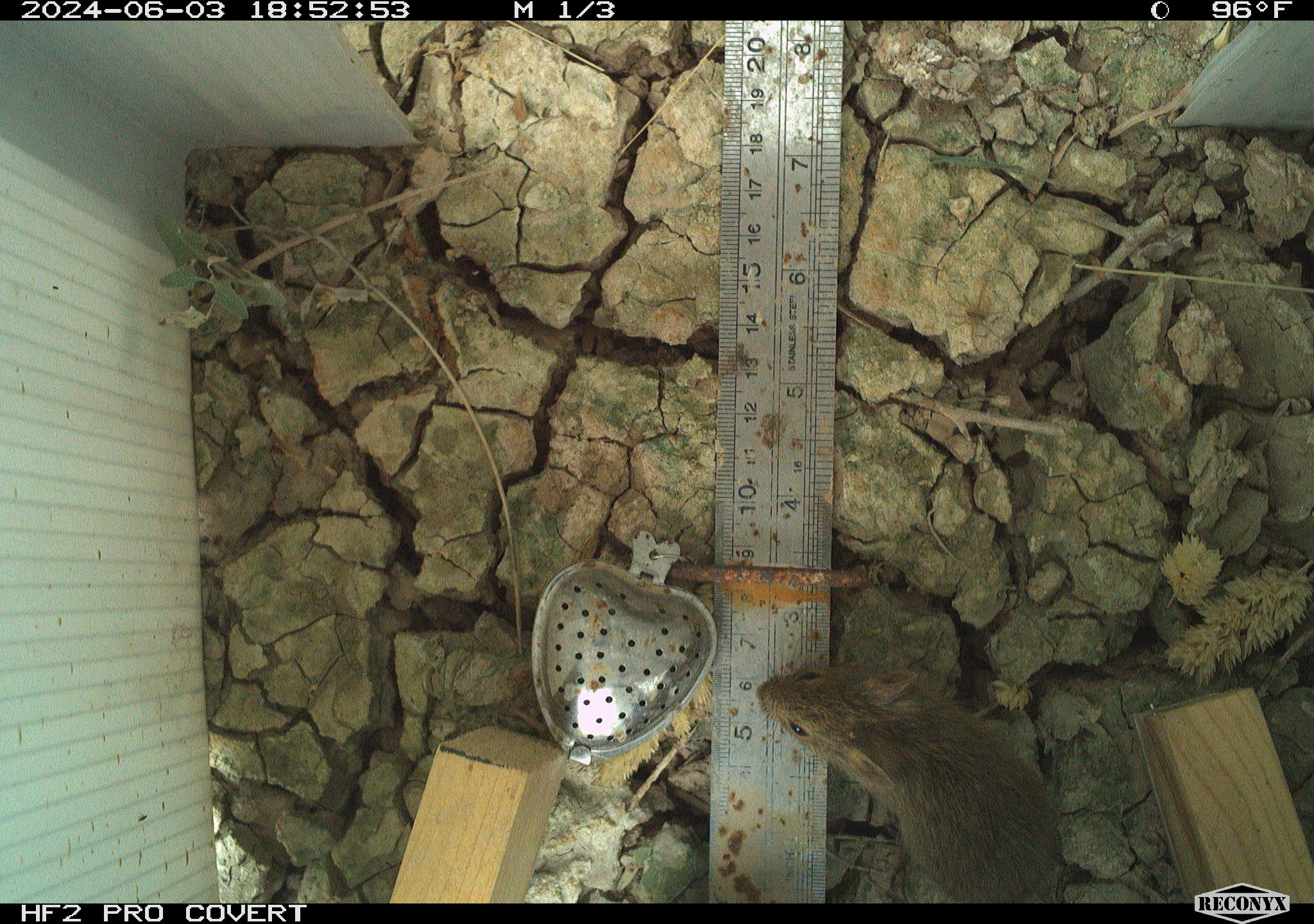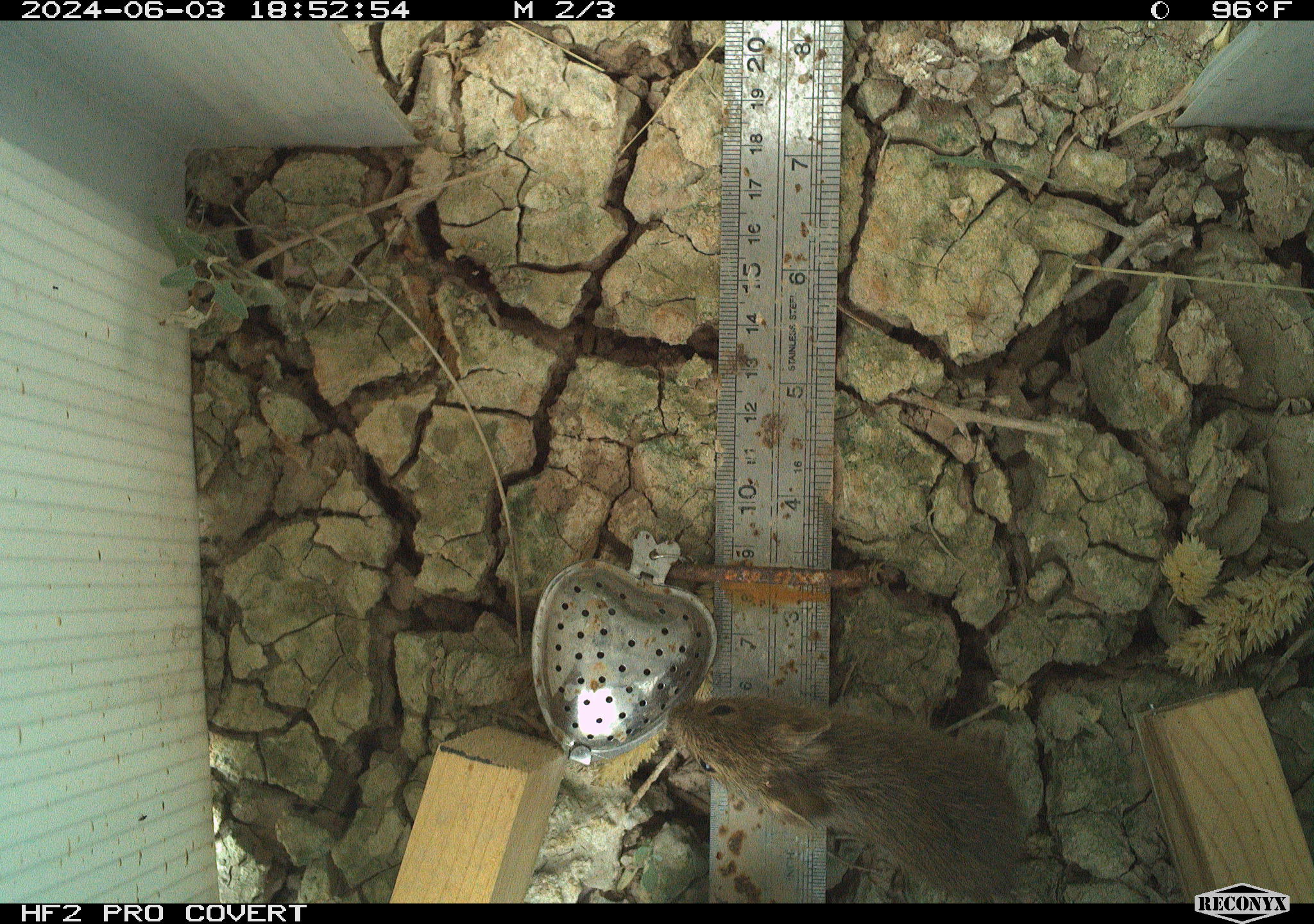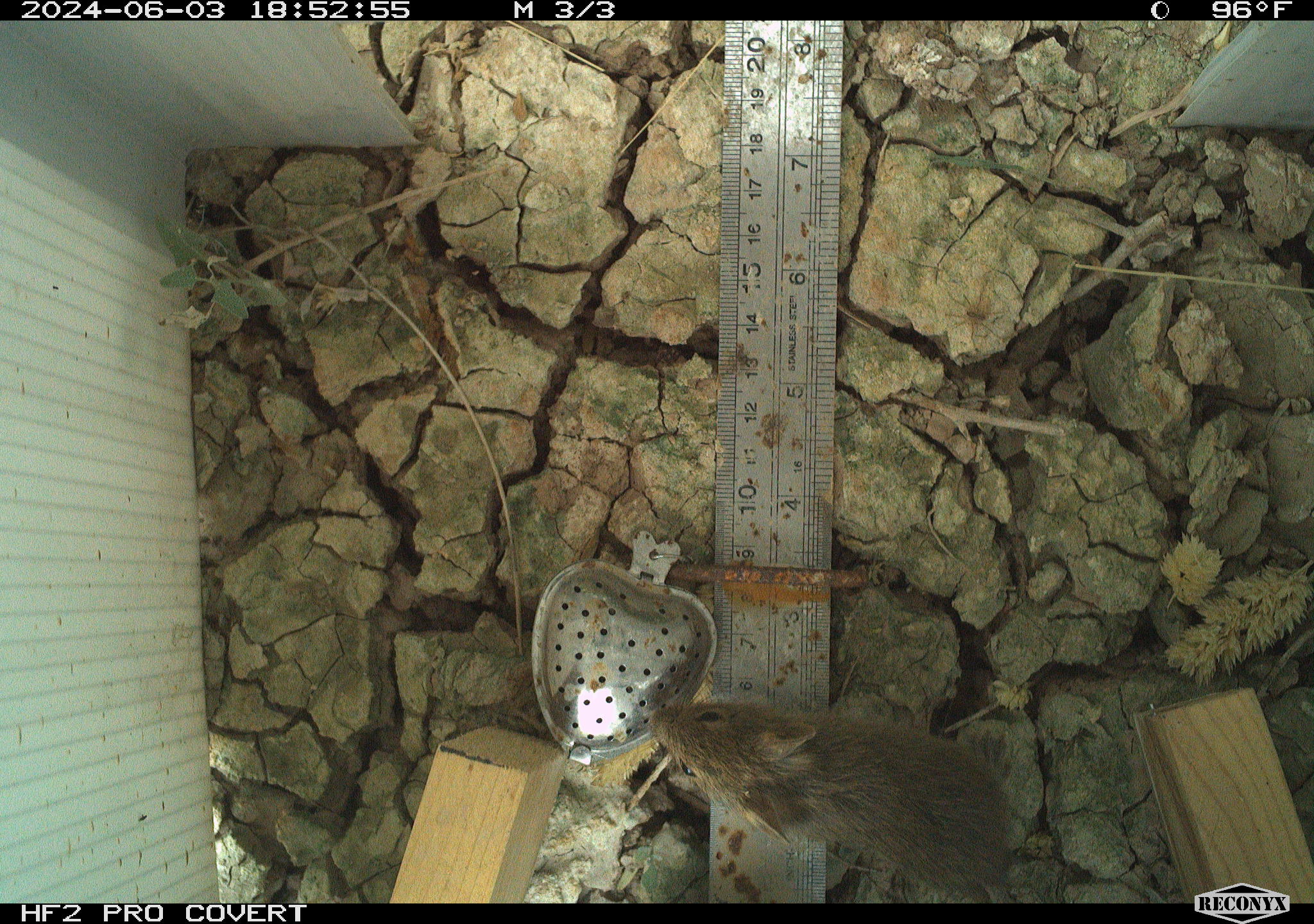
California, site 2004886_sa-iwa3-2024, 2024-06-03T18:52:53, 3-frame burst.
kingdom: Animalia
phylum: Chordata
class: Mammalia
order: Rodentia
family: Cricetidae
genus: Sigmodon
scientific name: Sigmodon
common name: cotton rat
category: sigmodon species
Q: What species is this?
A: Sigmodon species (cotton rat) (Sigmodon).